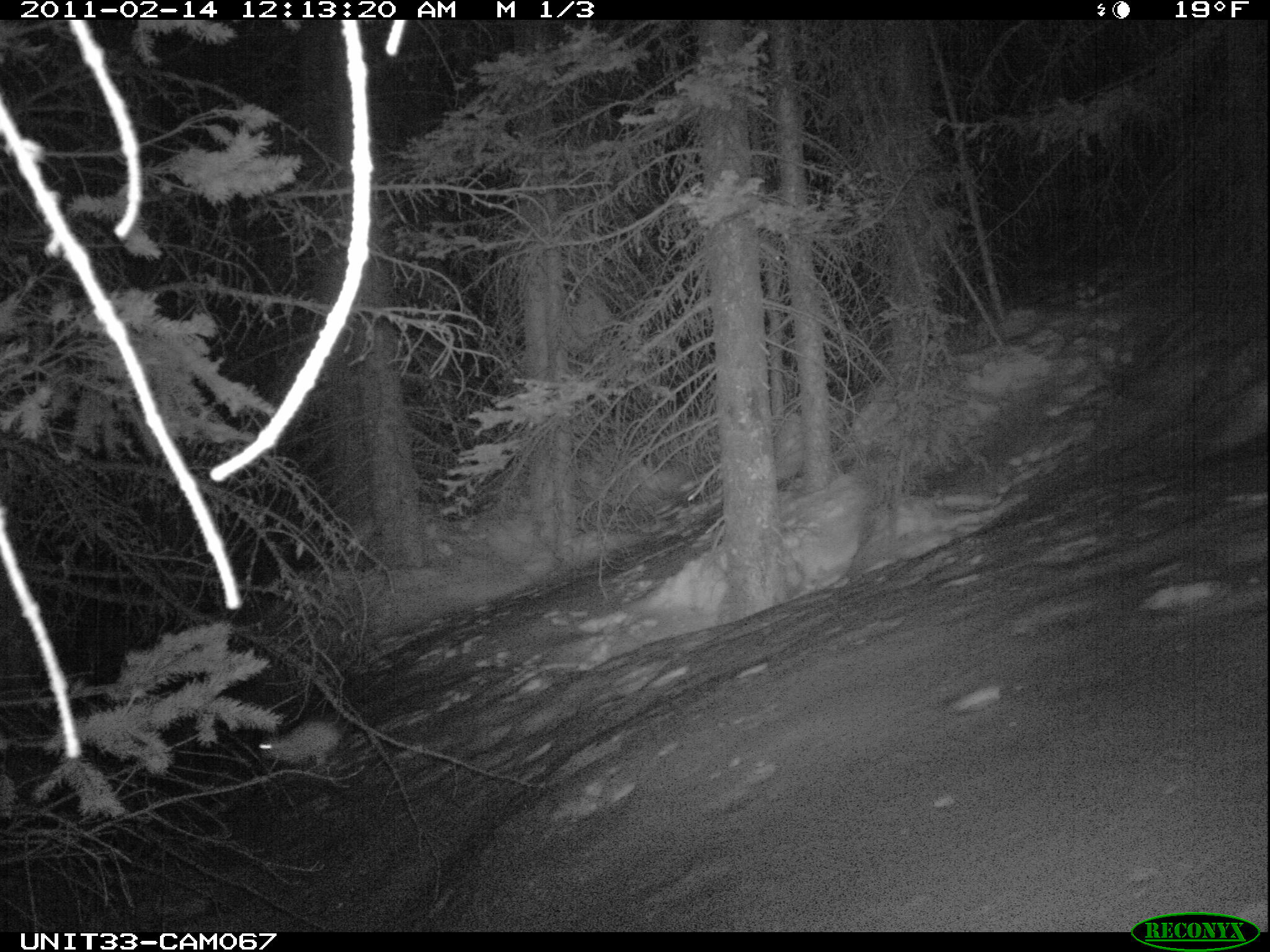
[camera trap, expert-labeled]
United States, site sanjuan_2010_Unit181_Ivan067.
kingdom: Animalia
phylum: Chordata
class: Mammalia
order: Lagomorpha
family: Leporidae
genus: Lepus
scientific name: Lepus americanus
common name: snowshoe hare